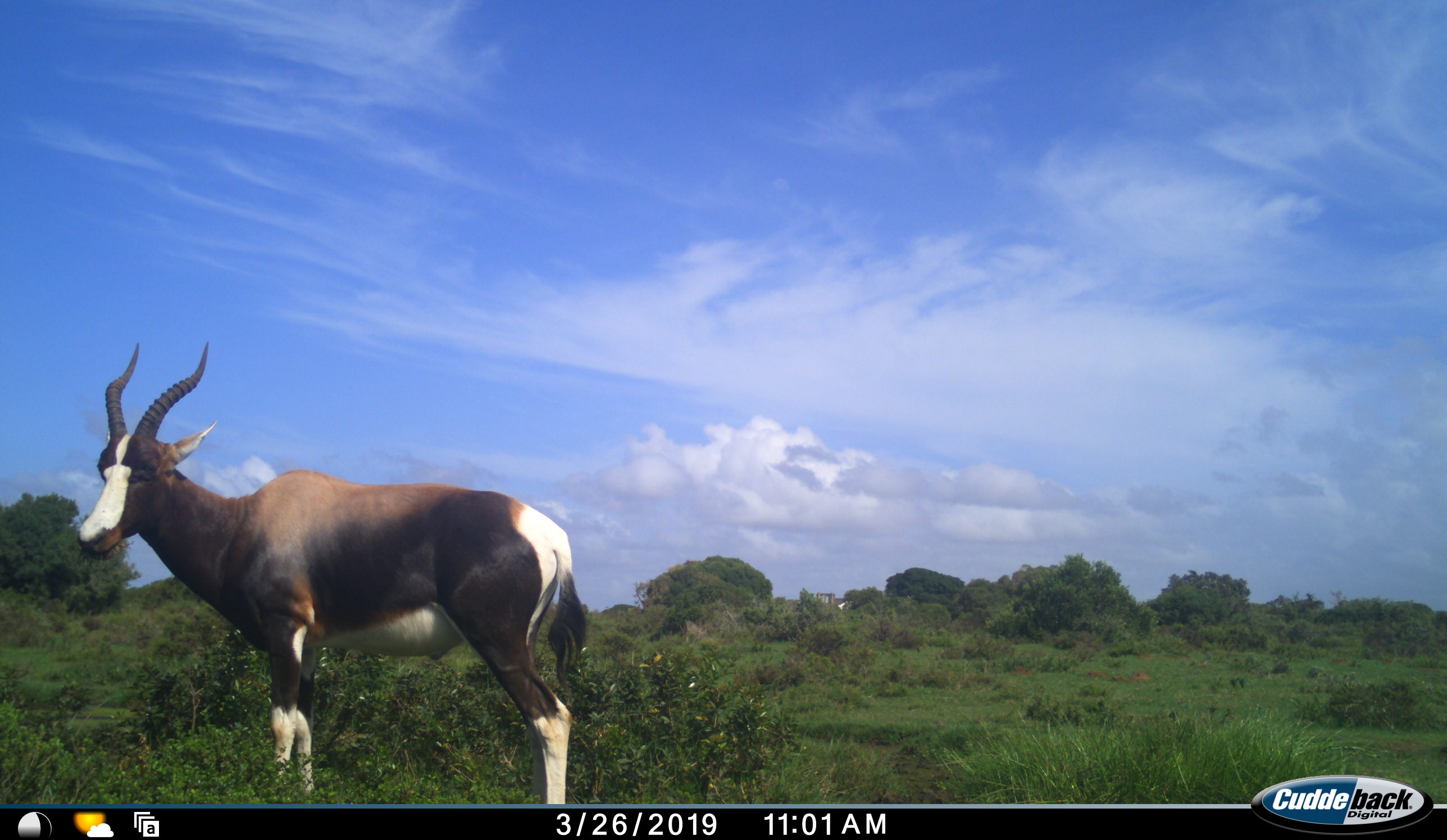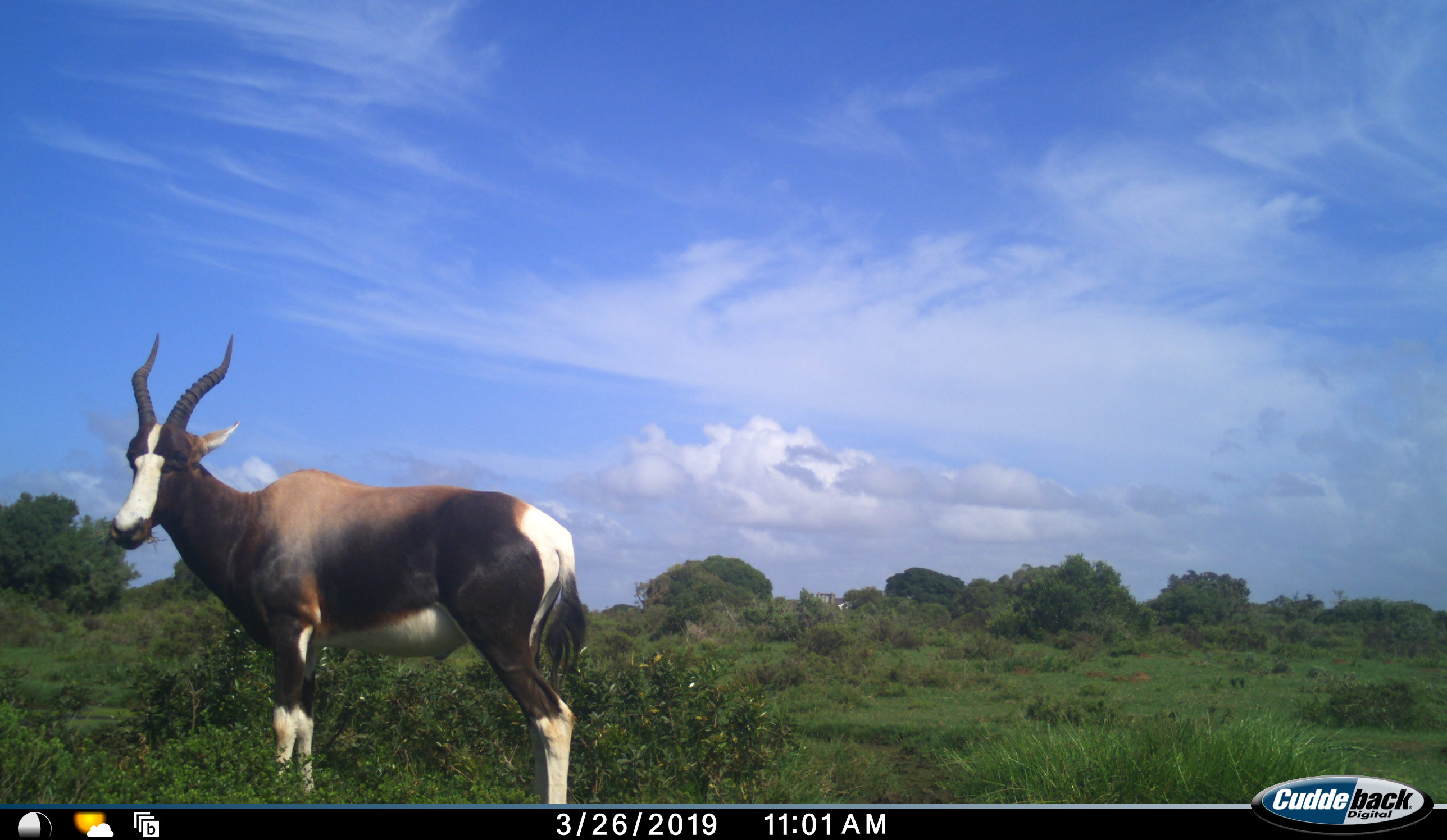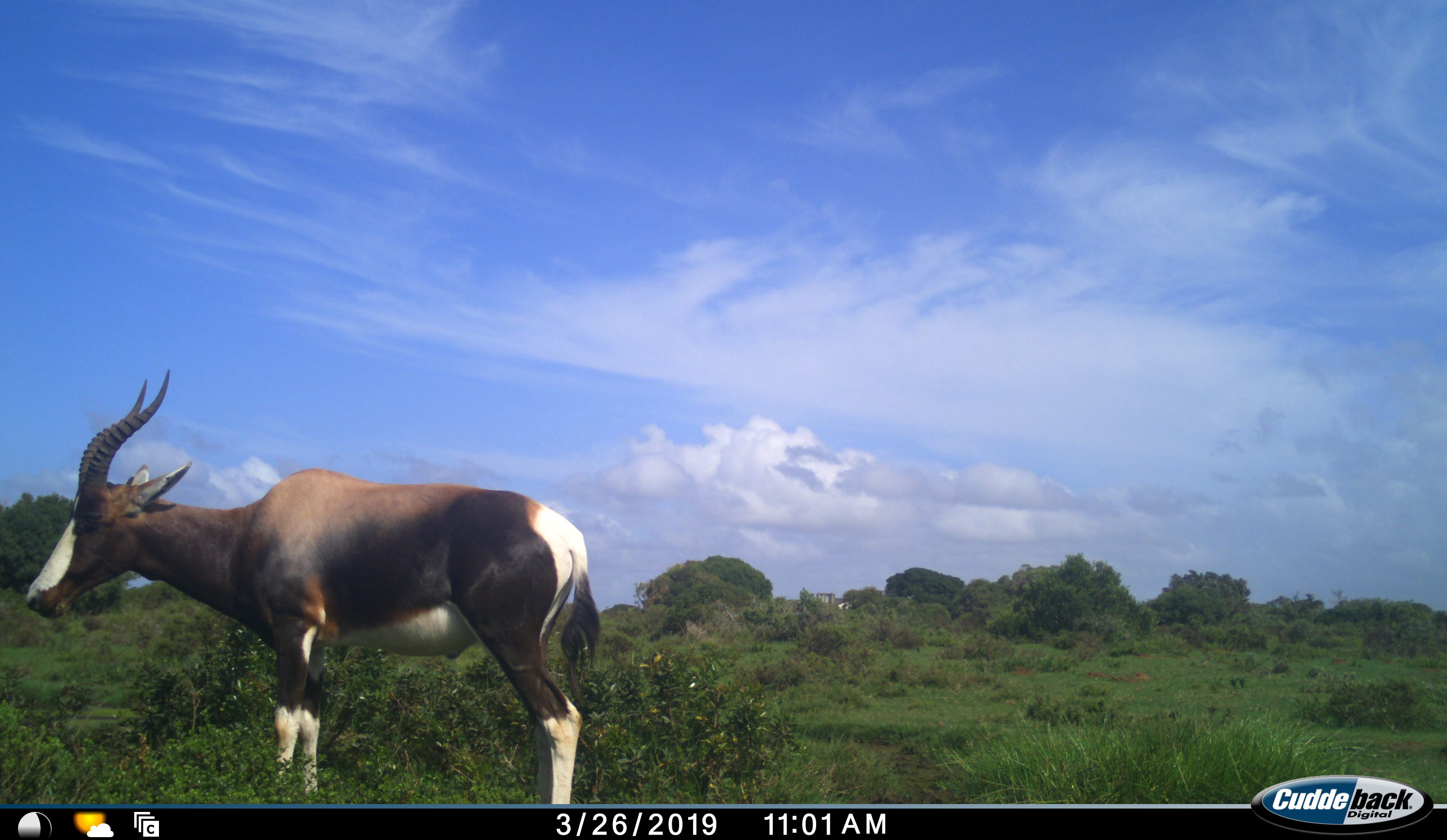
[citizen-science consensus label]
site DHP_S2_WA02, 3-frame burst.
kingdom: Animalia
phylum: Chordata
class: Mammalia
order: Artiodactyla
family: Bovidae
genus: Damaliscus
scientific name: Damaliscus pygargus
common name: bontebok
Bontebok (Damaliscus pygargus), count 1. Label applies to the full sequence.